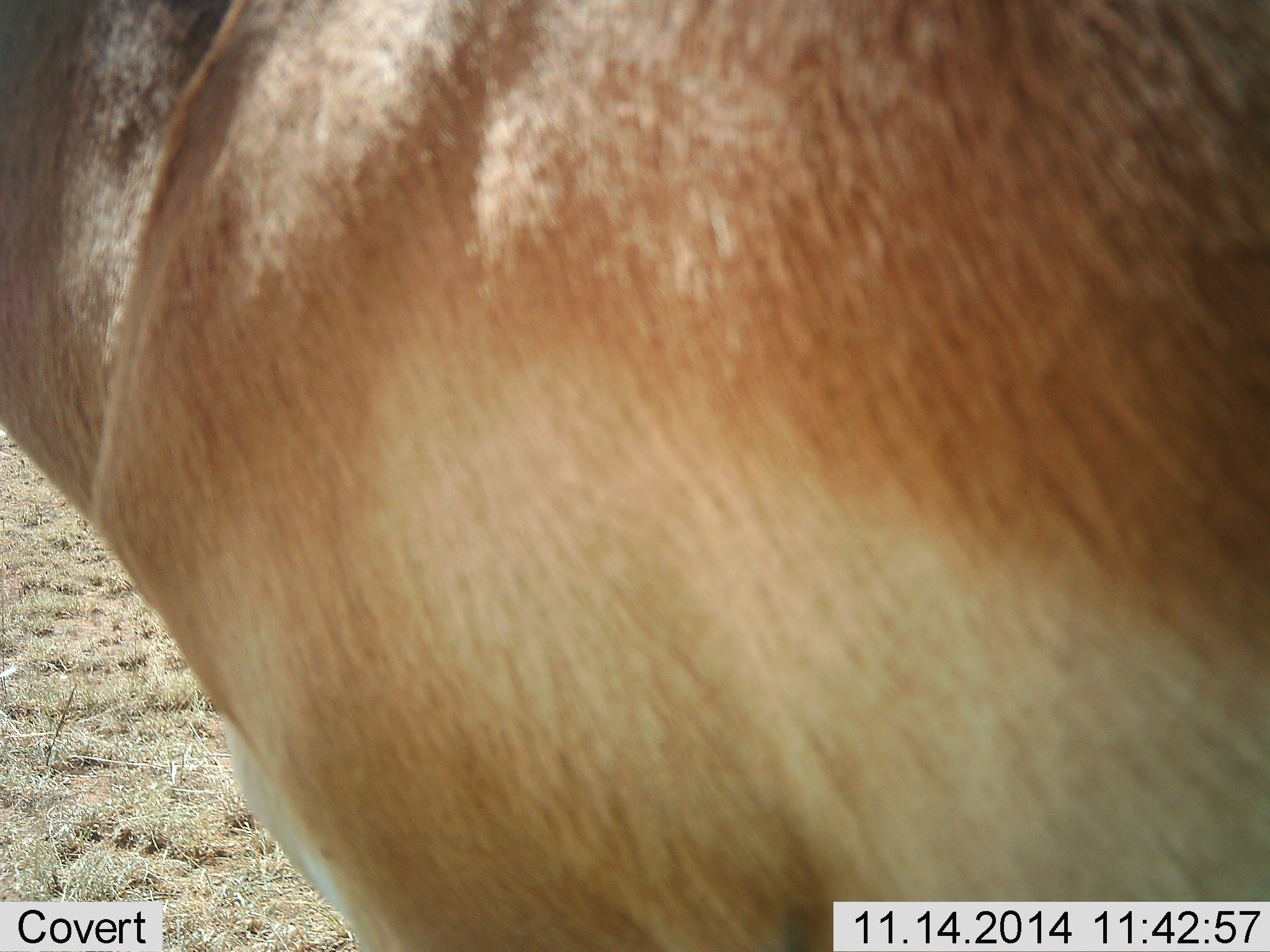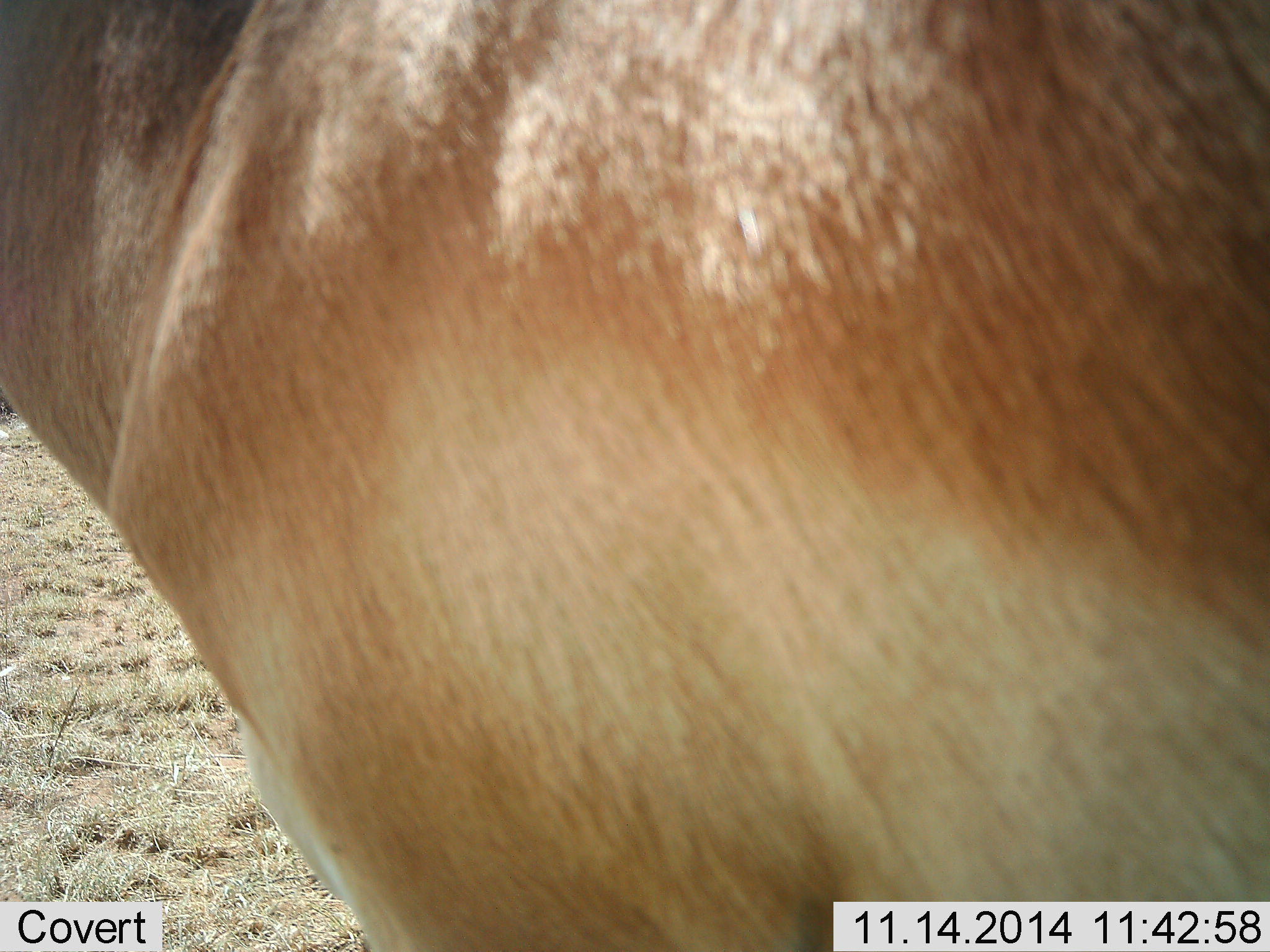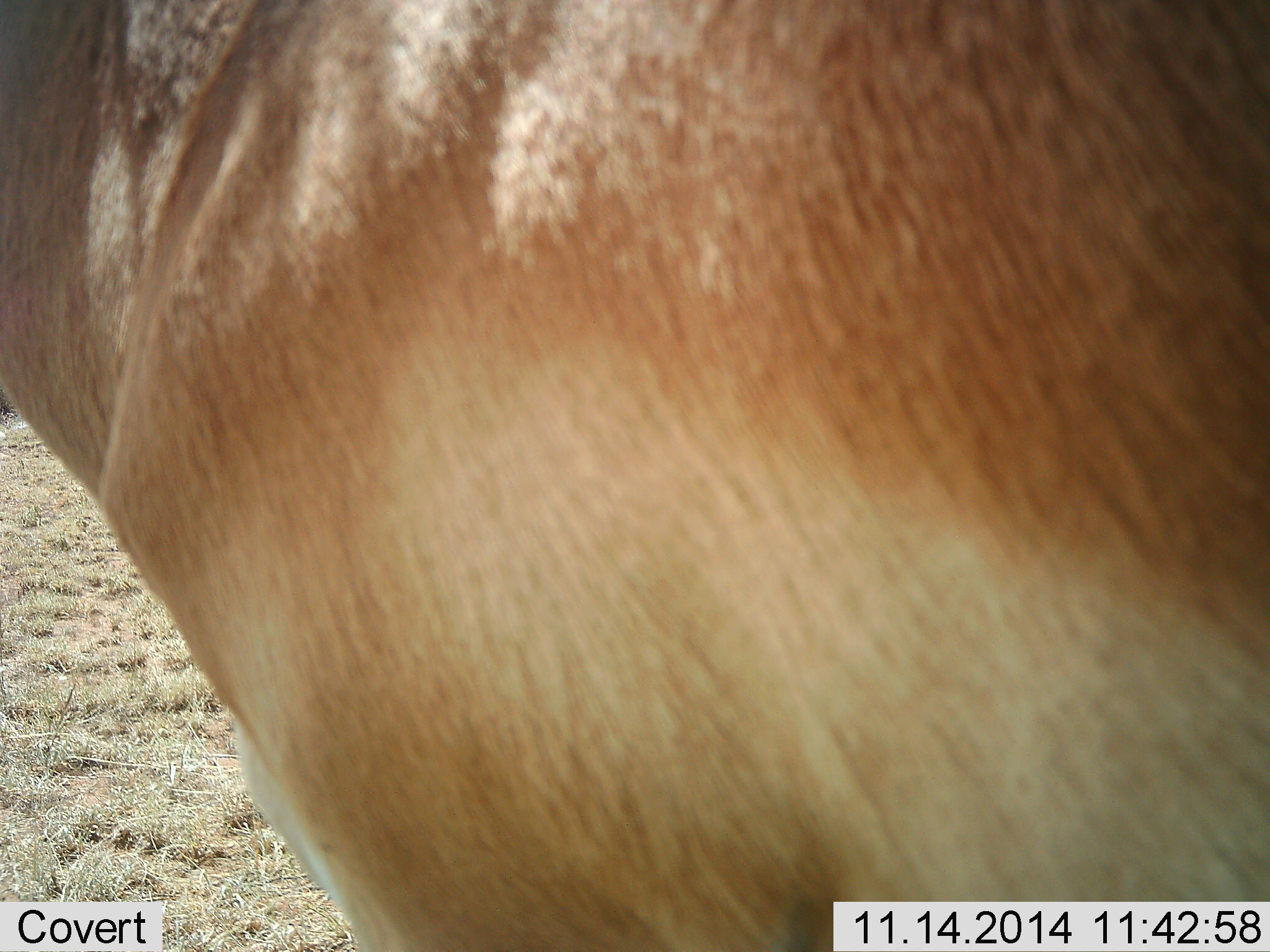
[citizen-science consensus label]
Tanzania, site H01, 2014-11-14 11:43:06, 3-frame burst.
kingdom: Animalia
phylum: Chordata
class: Mammalia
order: Artiodactyla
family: Bovidae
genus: Nanger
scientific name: Nanger granti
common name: grant's gazelle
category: gazellegrants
Gazellegrants (grant's gazelle) (Nanger granti), count 1. Behavior (volunteer vote fractions): standing 100%, resting 0%, moving 0%, interacting 0%. Young present (vote fraction): 0%. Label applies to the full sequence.